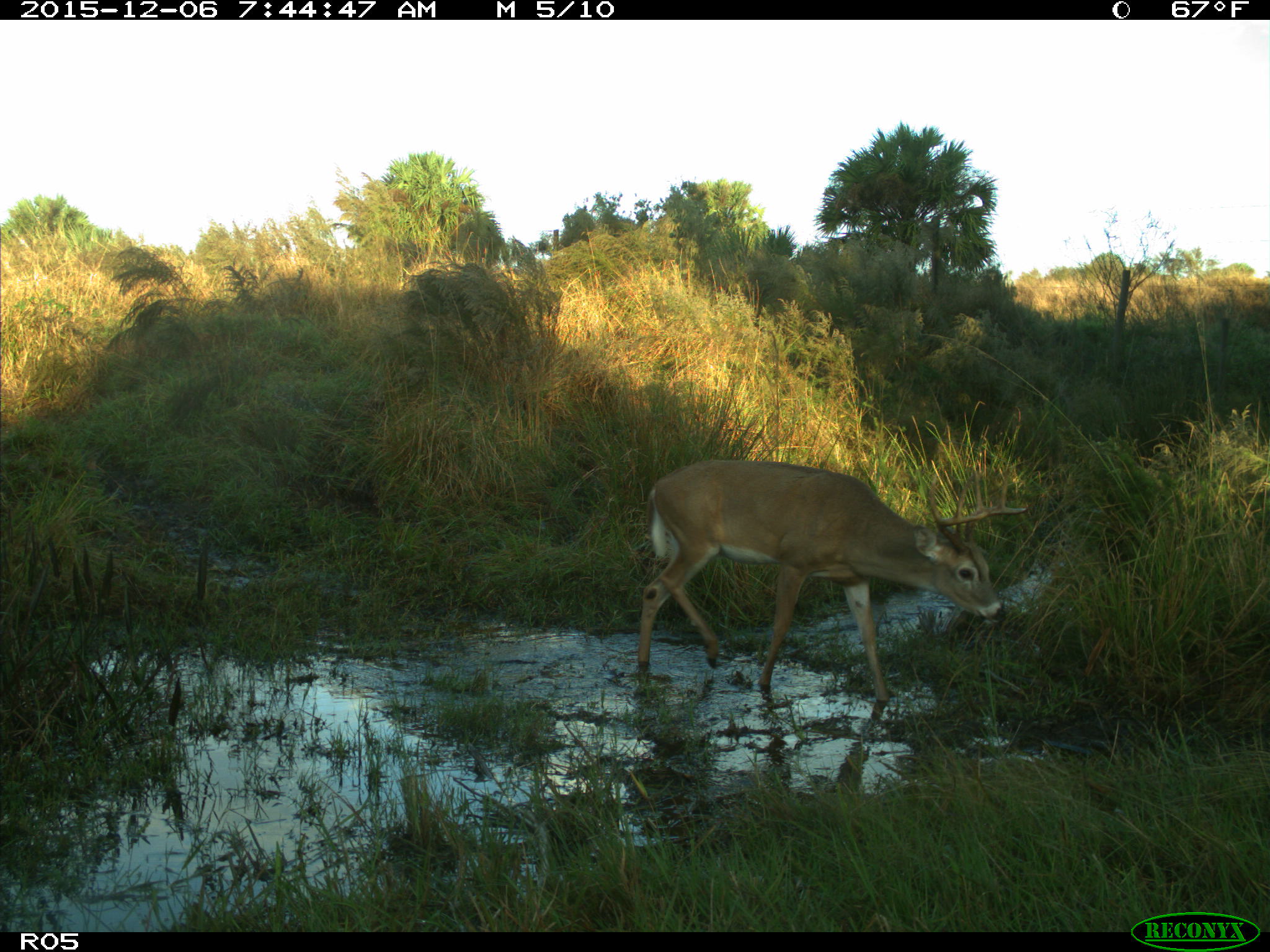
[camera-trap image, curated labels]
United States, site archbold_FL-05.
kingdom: Animalia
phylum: Chordata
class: Mammalia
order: Artiodactyla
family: Cervidae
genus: Odocoileus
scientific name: Odocoileus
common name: deer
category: unidentified deer